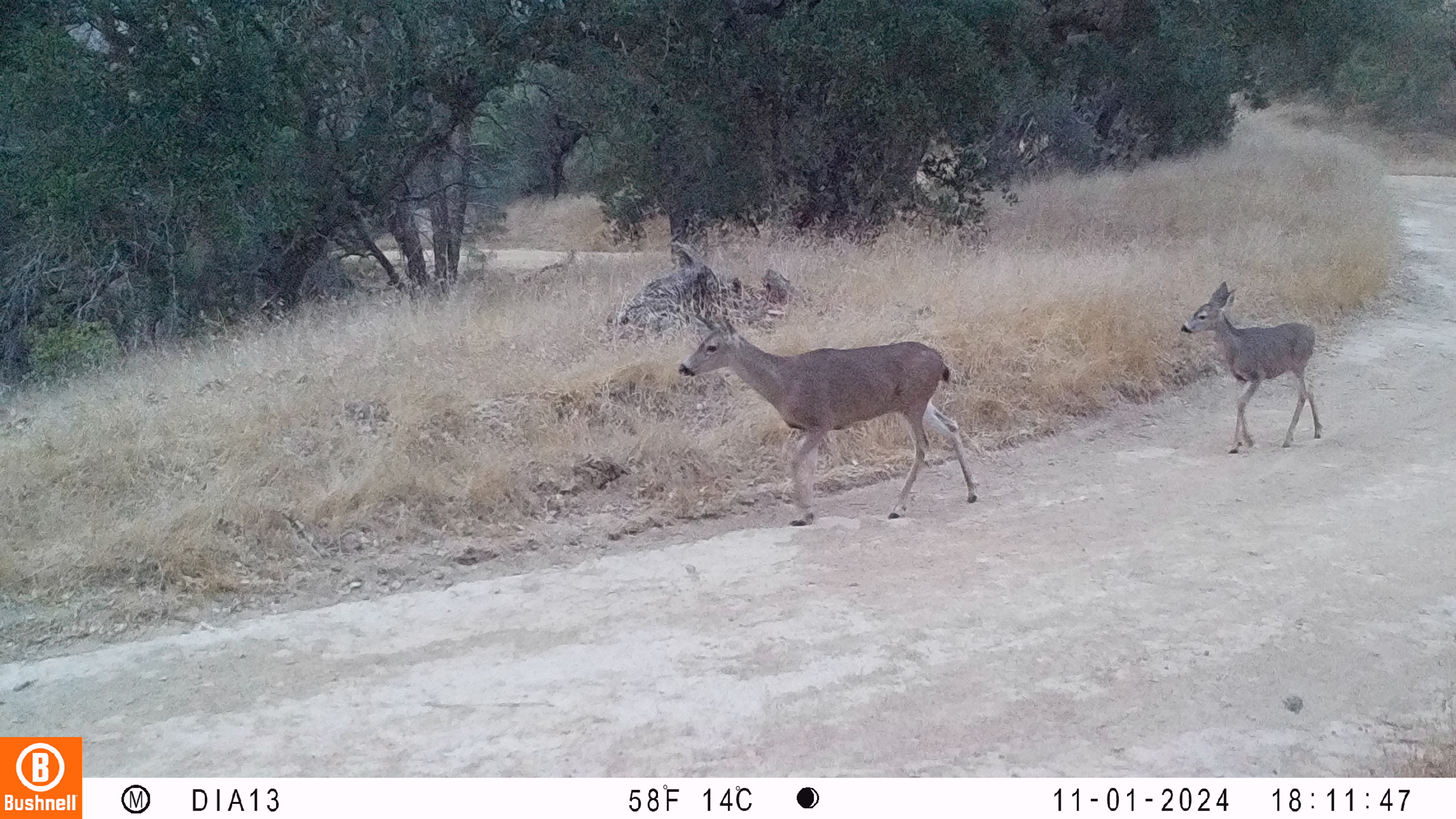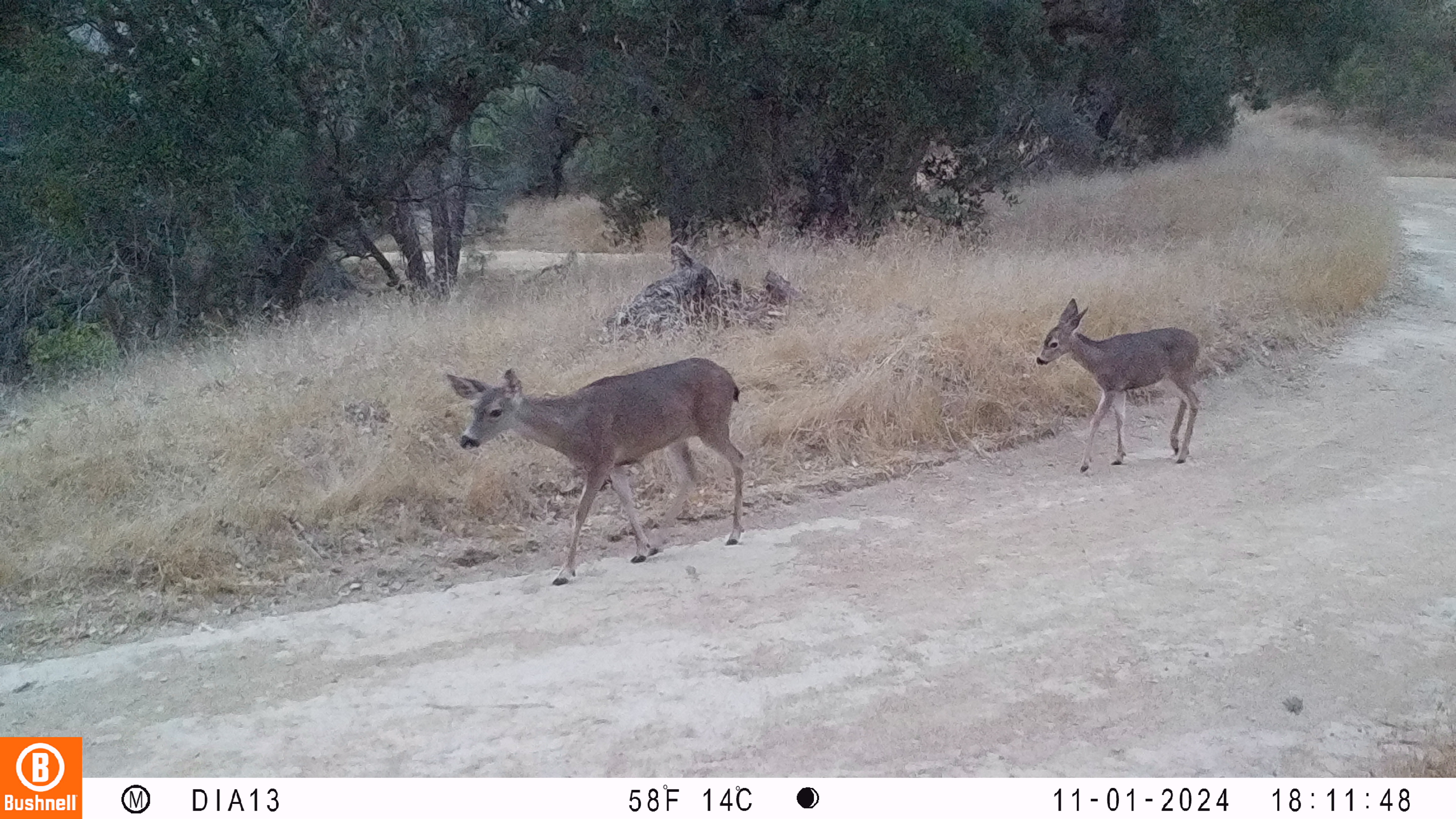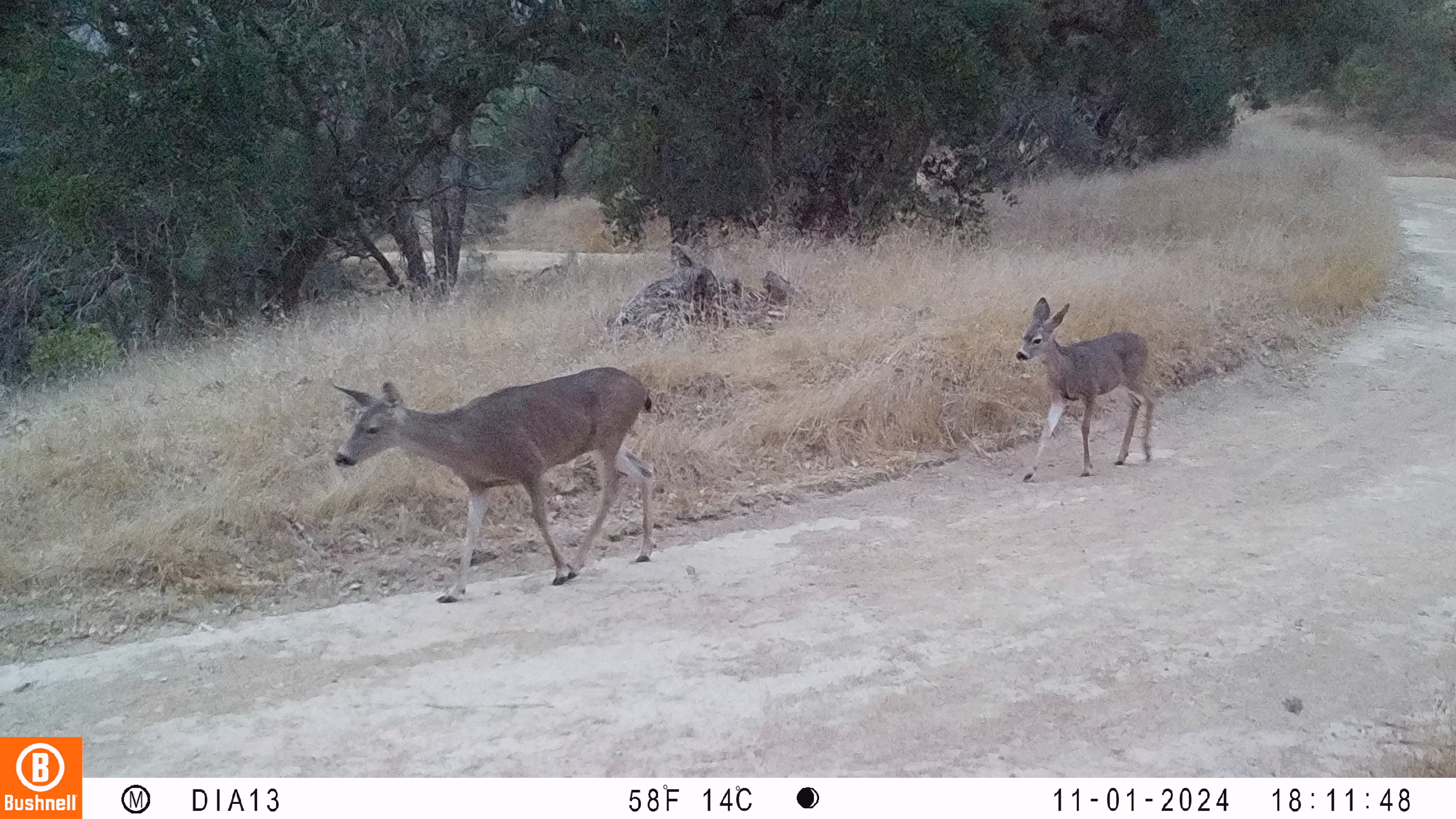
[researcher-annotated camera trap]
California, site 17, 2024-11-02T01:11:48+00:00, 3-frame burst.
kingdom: Animalia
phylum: Chordata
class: Mammalia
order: Artiodactyla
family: Cervidae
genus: Odocoileus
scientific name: Odocoileus hemionus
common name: mule deer